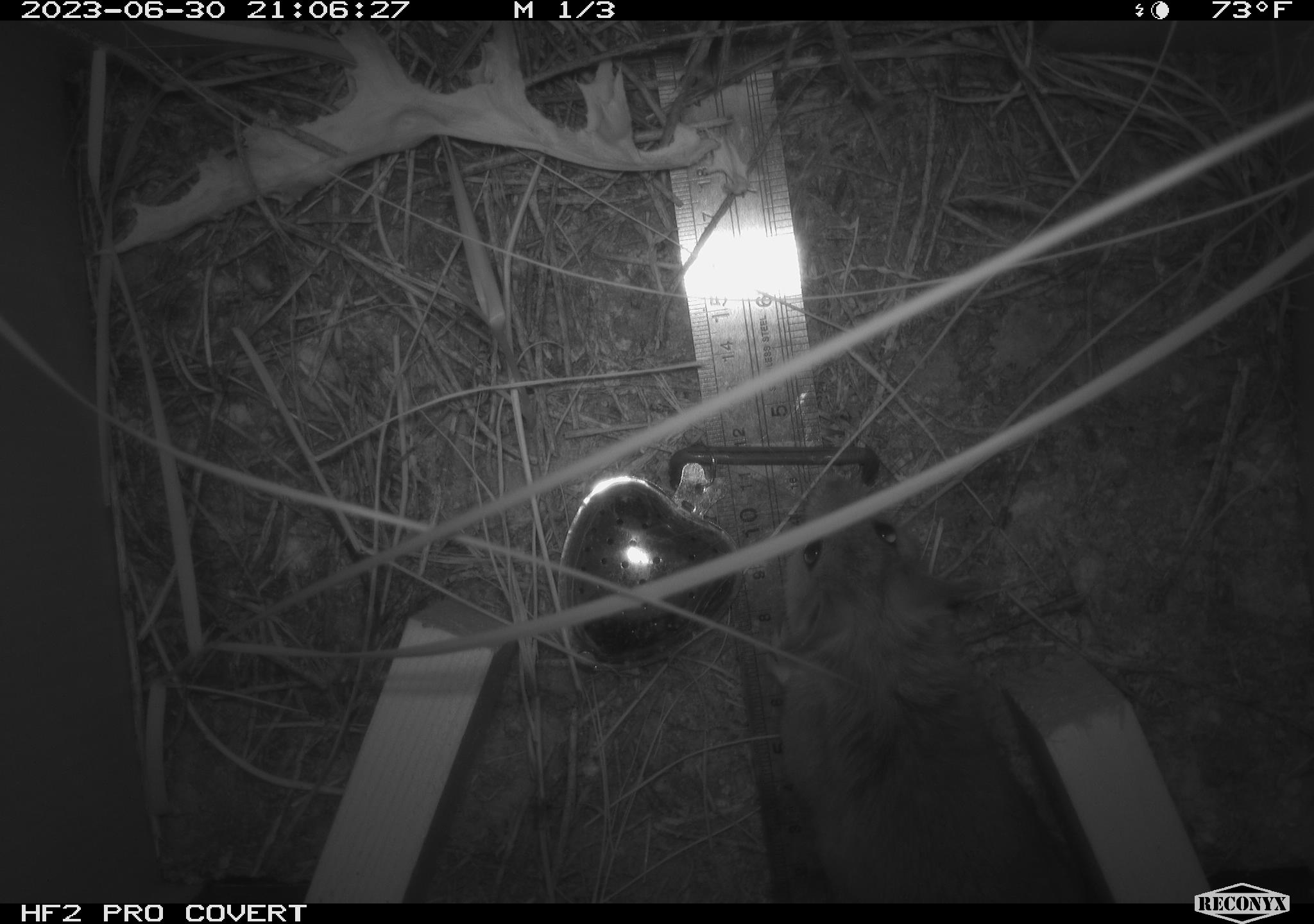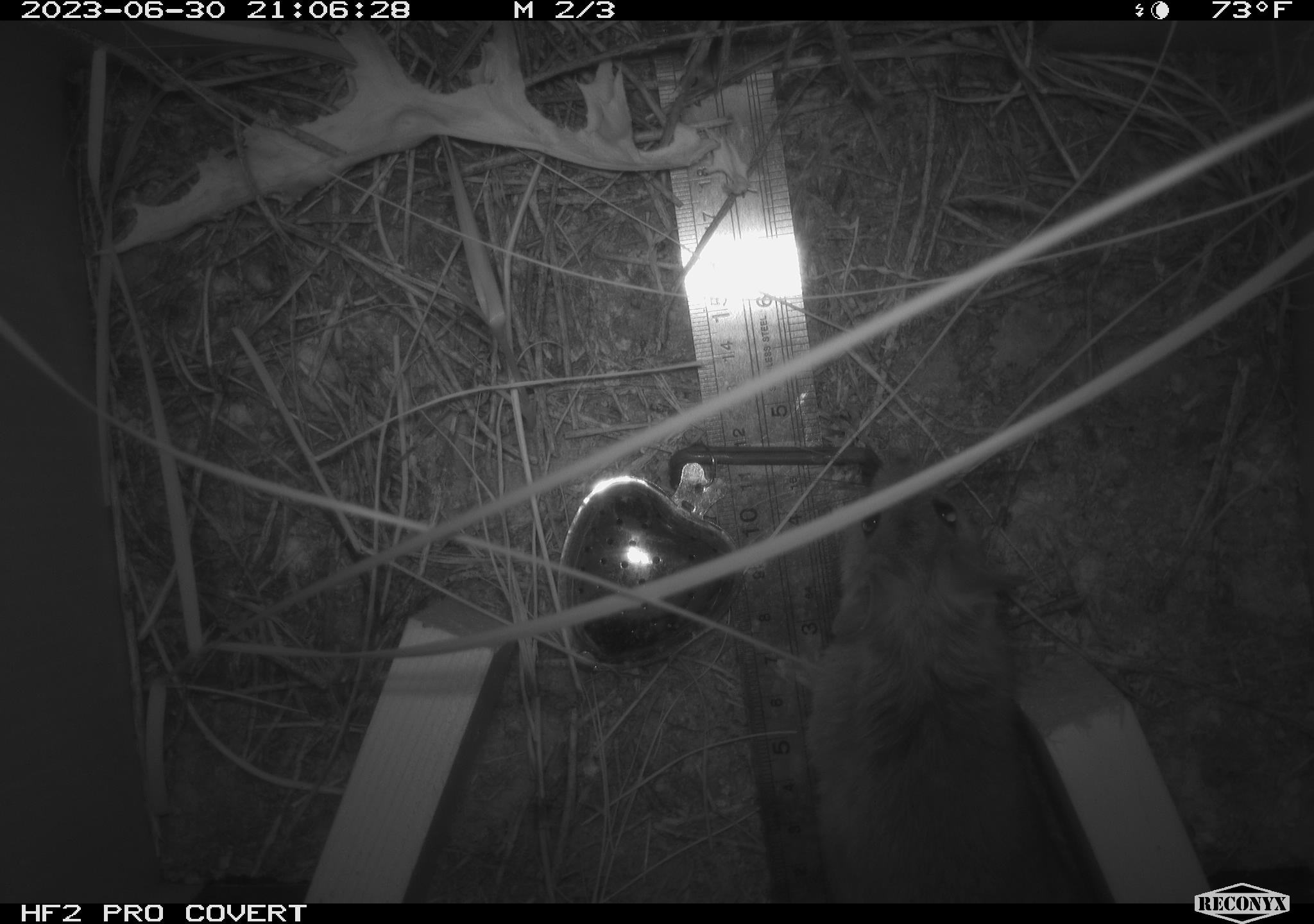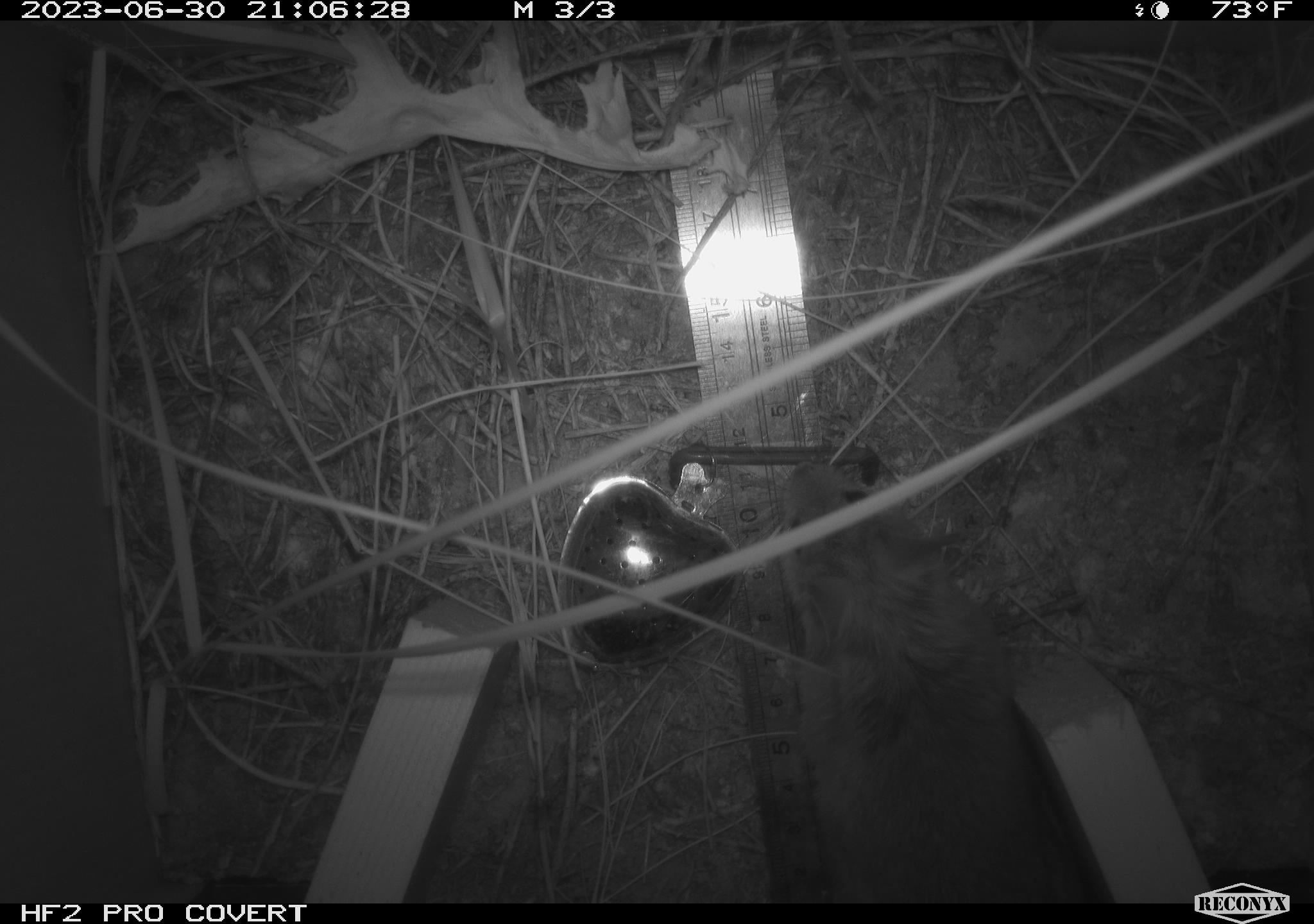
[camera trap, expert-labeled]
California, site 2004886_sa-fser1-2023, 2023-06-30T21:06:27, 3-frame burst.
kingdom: Animalia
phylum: Chordata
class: Mammalia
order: Rodentia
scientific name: Rodentia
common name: mouse species